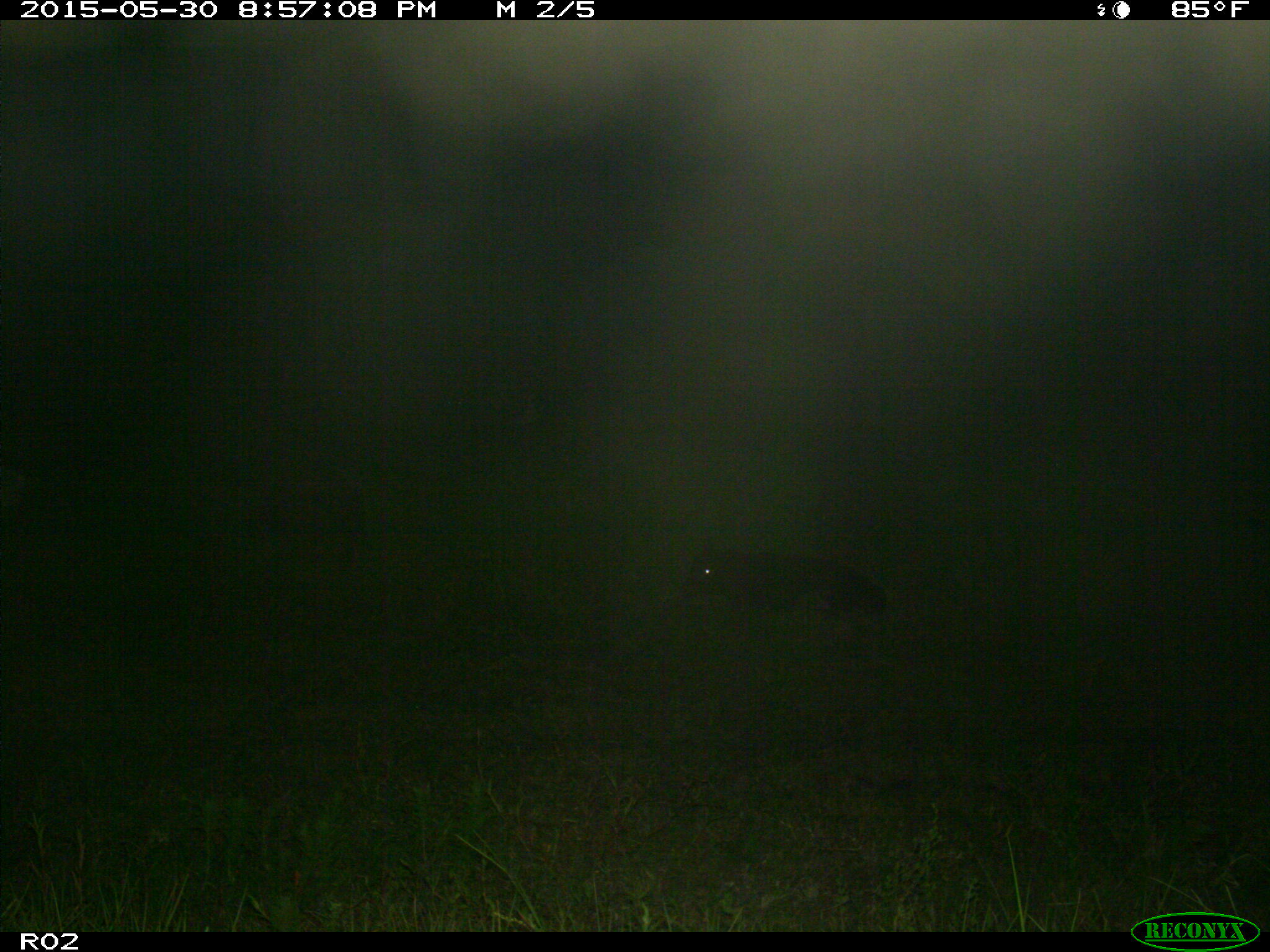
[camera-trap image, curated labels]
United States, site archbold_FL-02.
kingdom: Animalia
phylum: Chordata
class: Mammalia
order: Artiodactyla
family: Bovidae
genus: Bos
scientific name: Bos taurus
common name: domestic cow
Bos taurus (domestic cow).